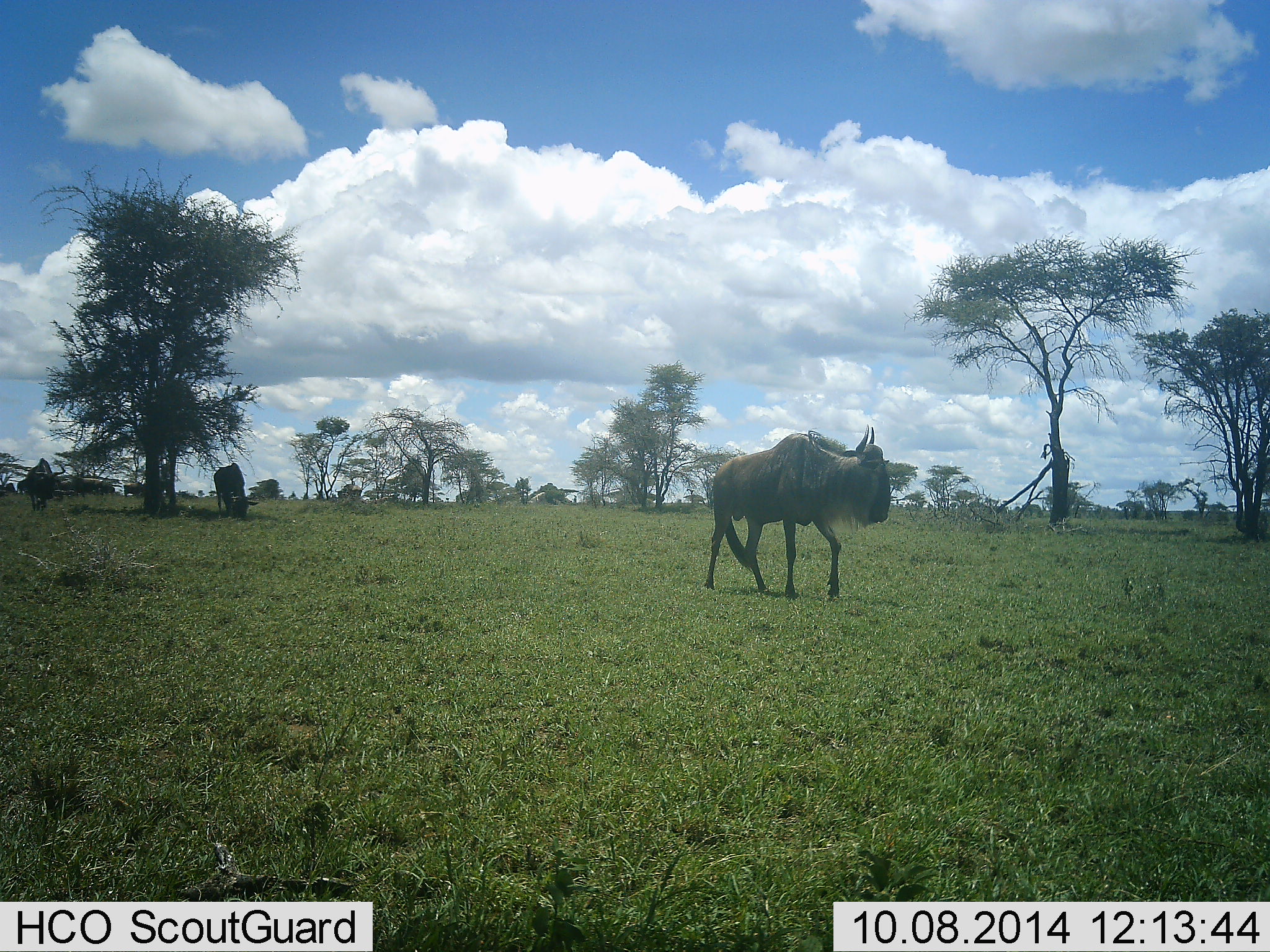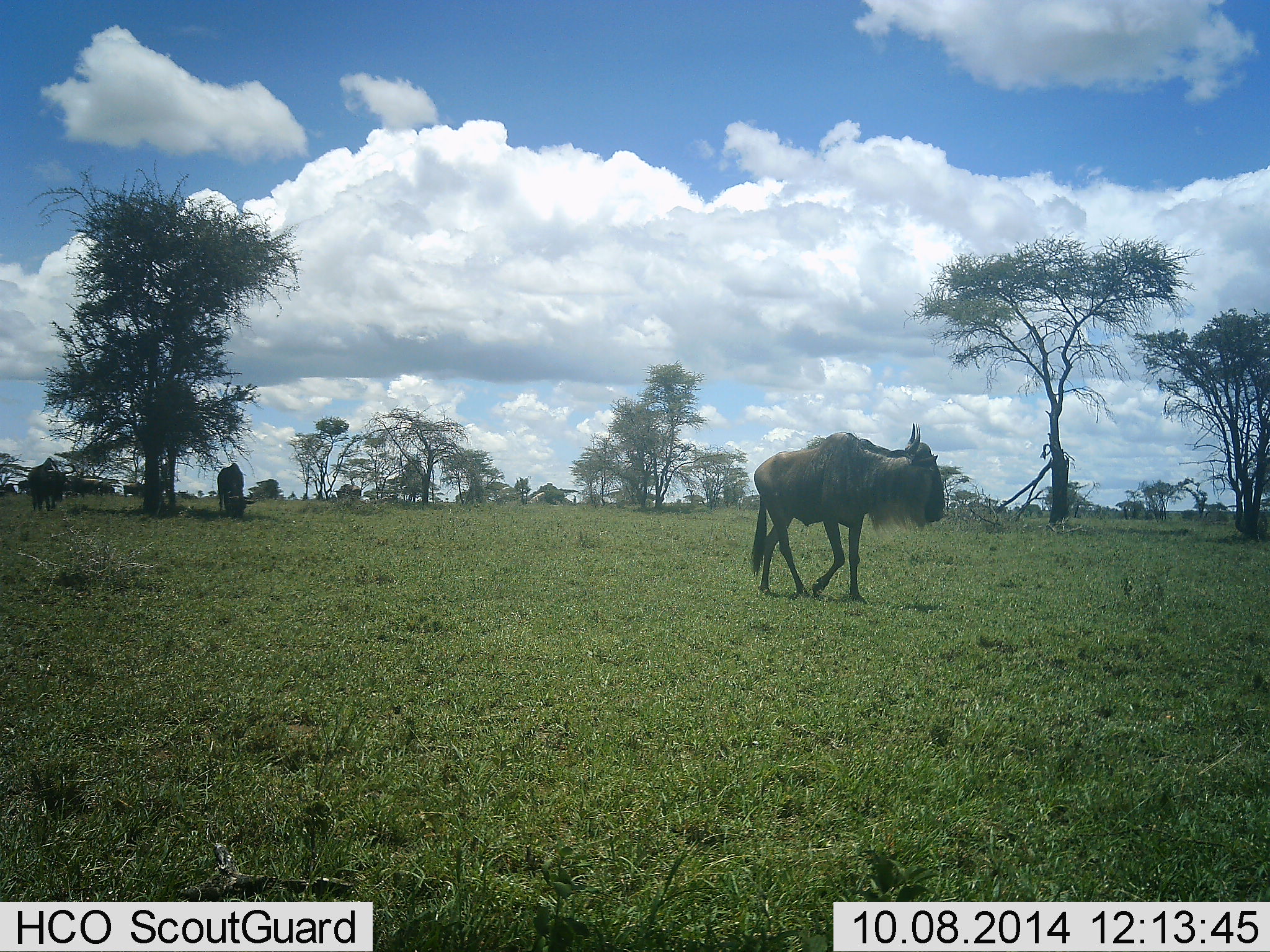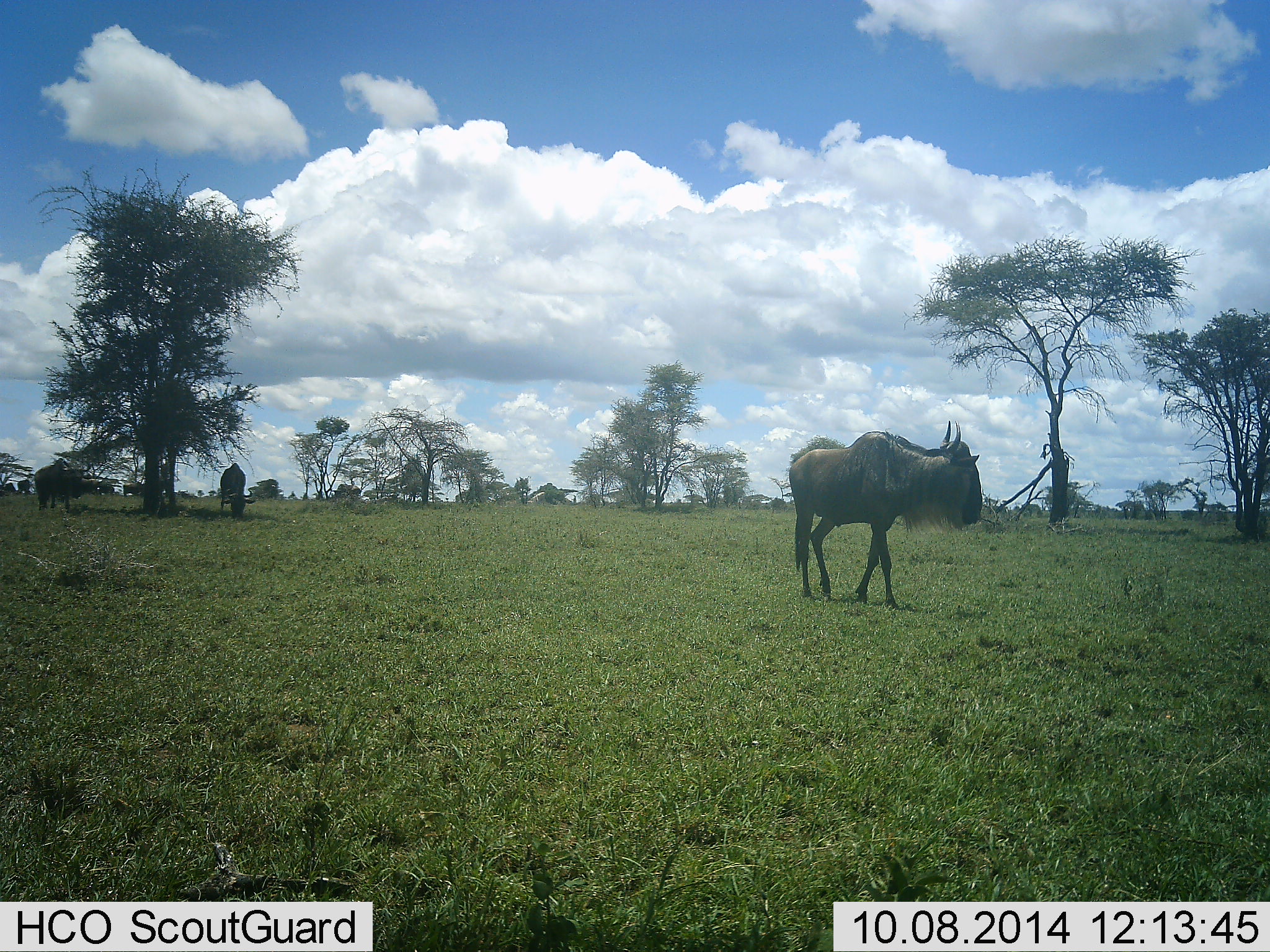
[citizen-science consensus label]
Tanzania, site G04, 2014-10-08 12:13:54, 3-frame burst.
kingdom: Animalia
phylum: Chordata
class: Mammalia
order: Artiodactyla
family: Bovidae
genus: Connochaetes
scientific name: Connochaetes taurinus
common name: blue wildebeest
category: wildebeest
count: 3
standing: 70%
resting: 0%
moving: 90%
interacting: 0%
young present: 0%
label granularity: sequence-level